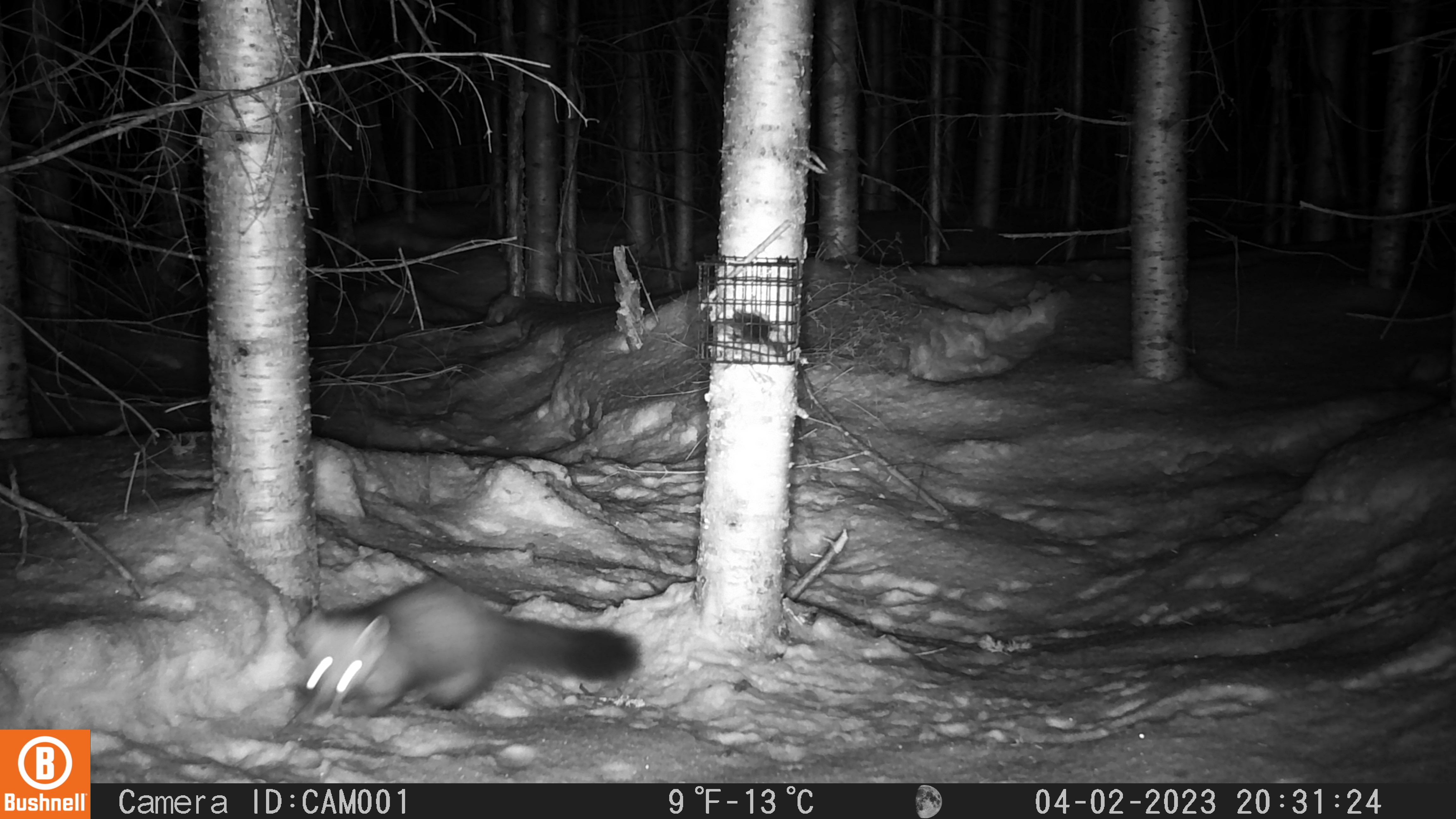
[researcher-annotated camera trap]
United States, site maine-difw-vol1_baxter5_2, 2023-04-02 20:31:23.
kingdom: Animalia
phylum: Chordata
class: Mammalia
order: Carnivora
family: Mustelidae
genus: Martes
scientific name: Martes americana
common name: american marten